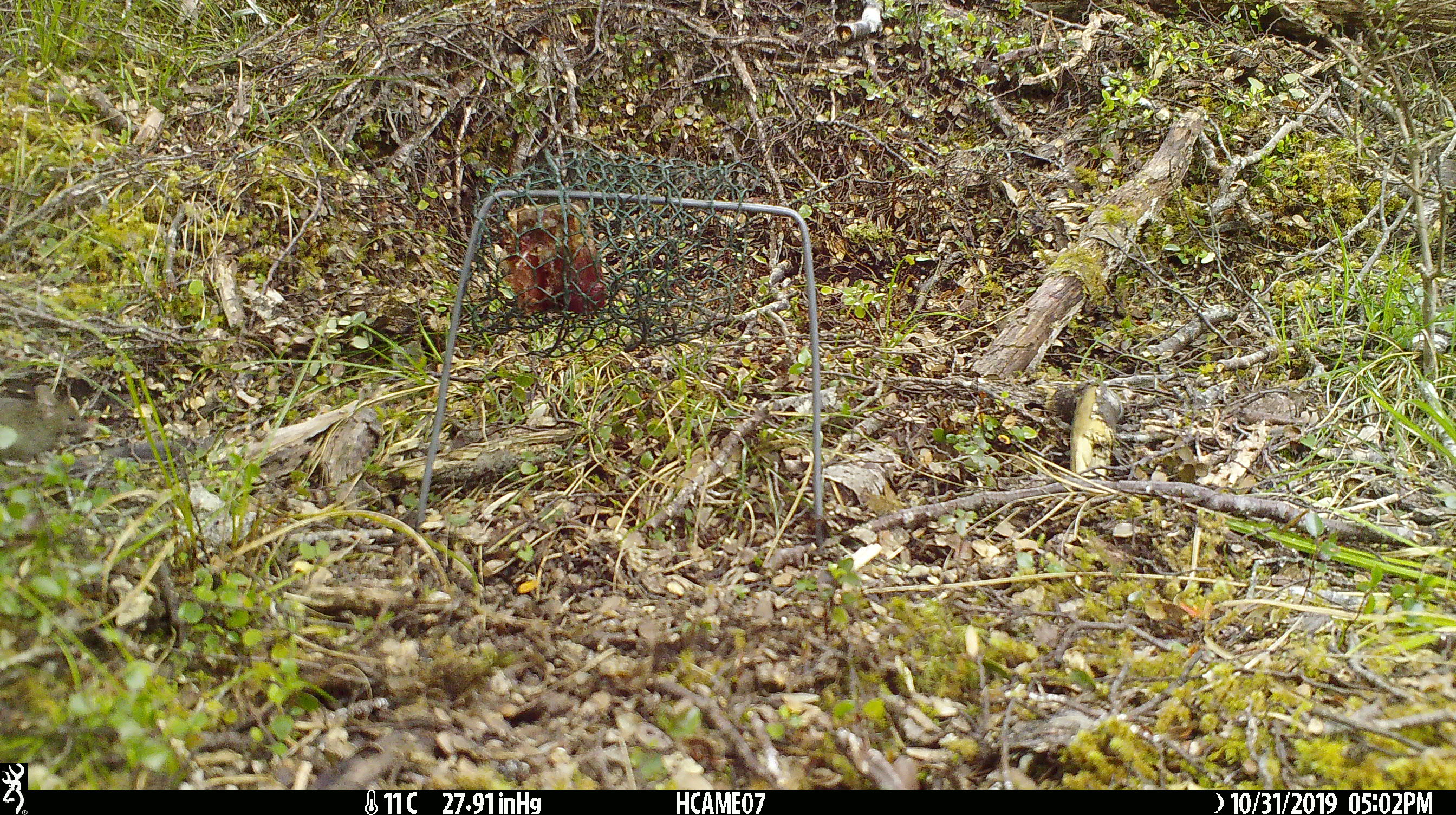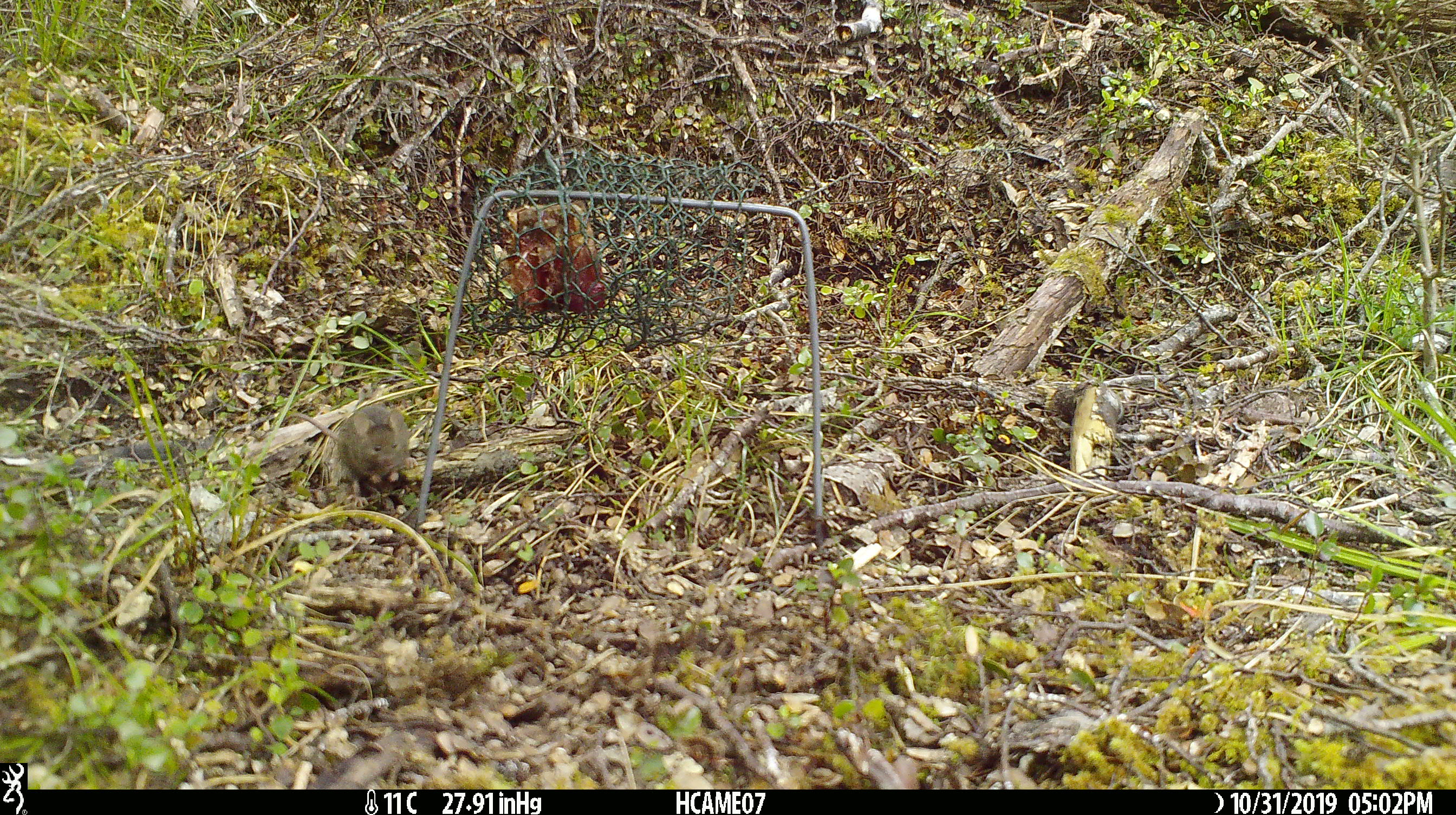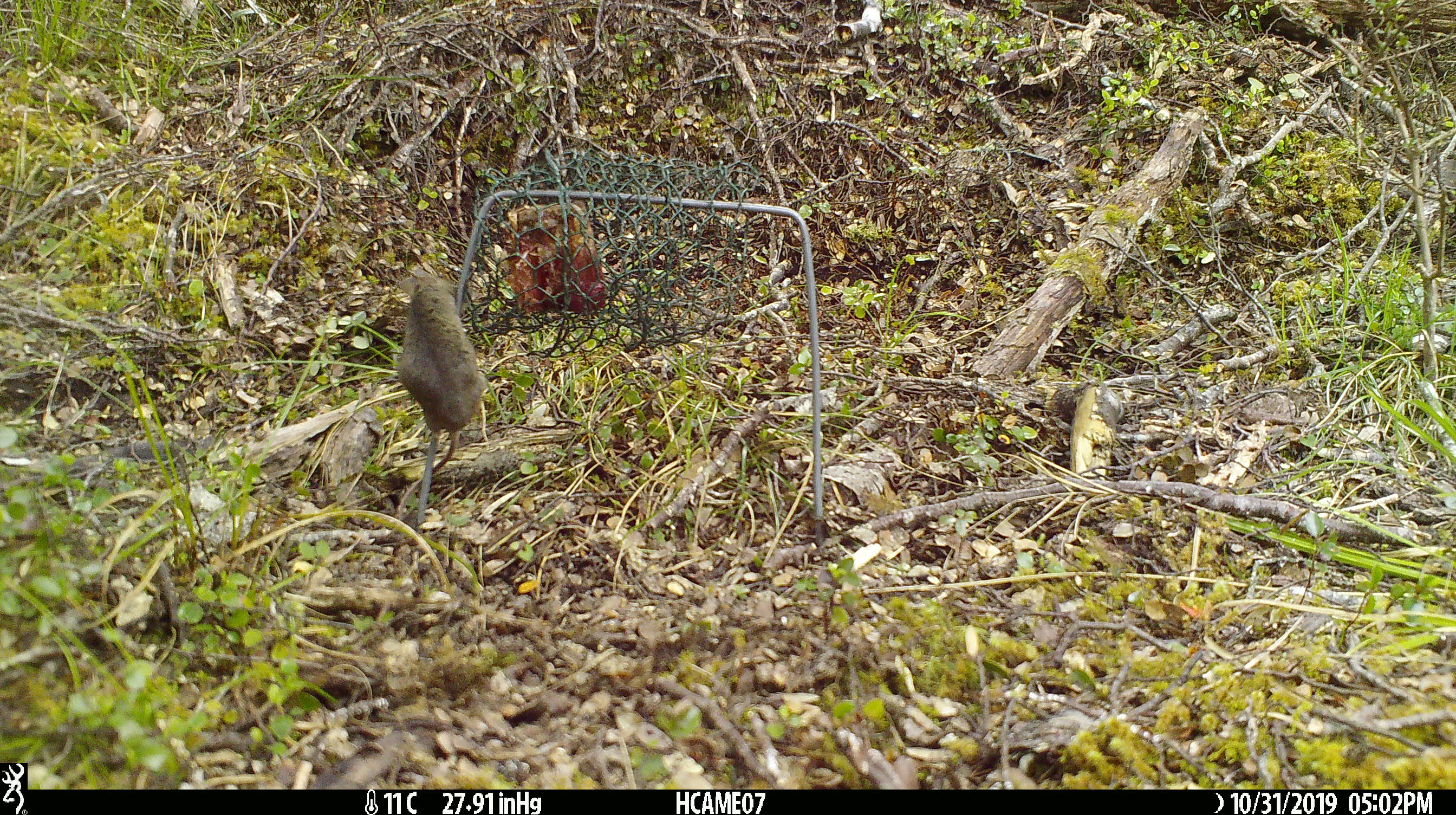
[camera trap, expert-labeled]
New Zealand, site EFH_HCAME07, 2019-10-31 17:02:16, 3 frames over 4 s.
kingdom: Animalia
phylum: Chordata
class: Mammalia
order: Rodentia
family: Muridae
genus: Mus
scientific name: Mus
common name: mouse